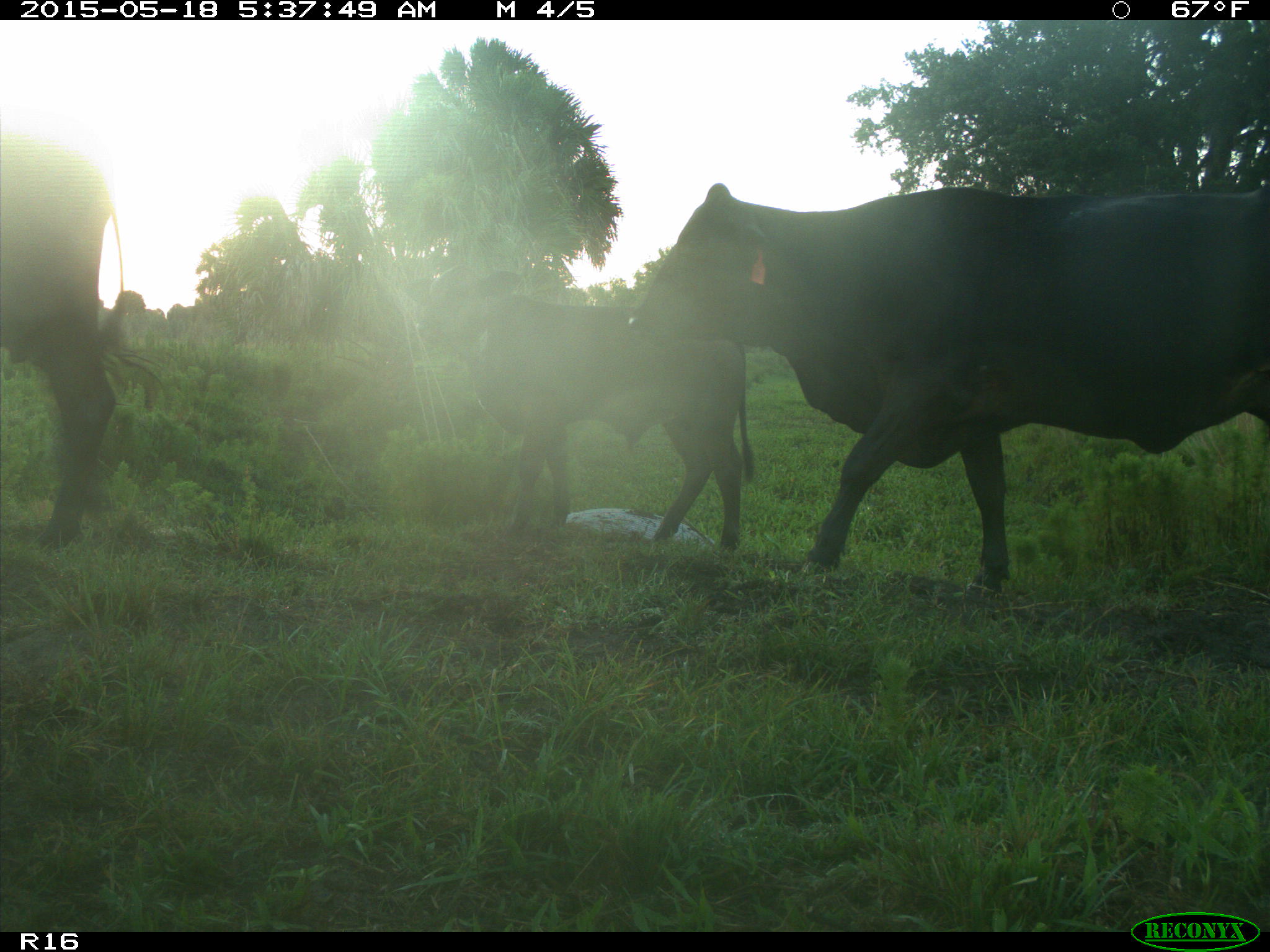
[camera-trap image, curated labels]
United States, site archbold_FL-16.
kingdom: Animalia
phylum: Chordata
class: Mammalia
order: Artiodactyla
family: Bovidae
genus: Bos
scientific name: Bos taurus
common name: domestic cow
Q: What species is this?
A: Bos taurus (domestic cow).